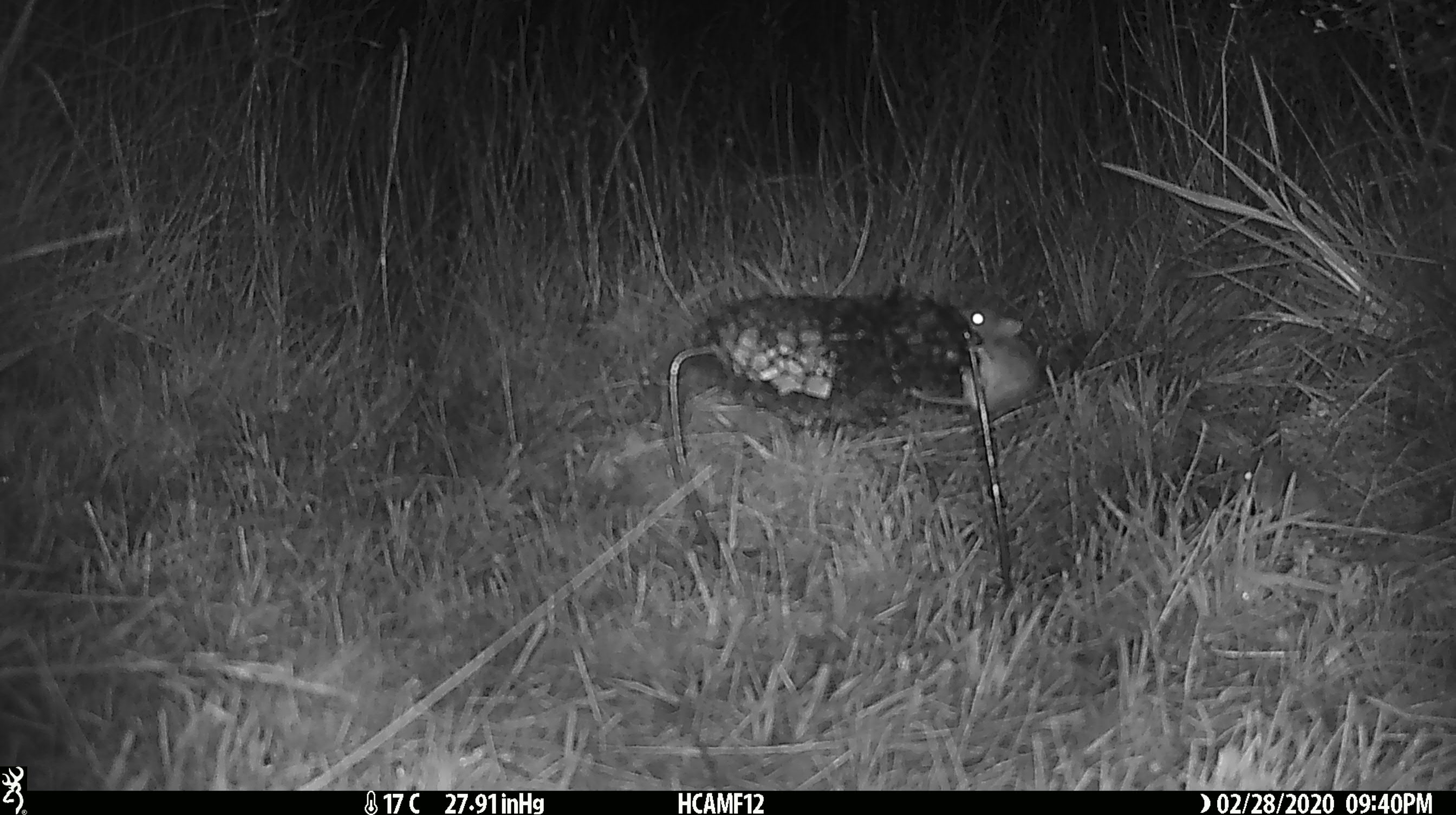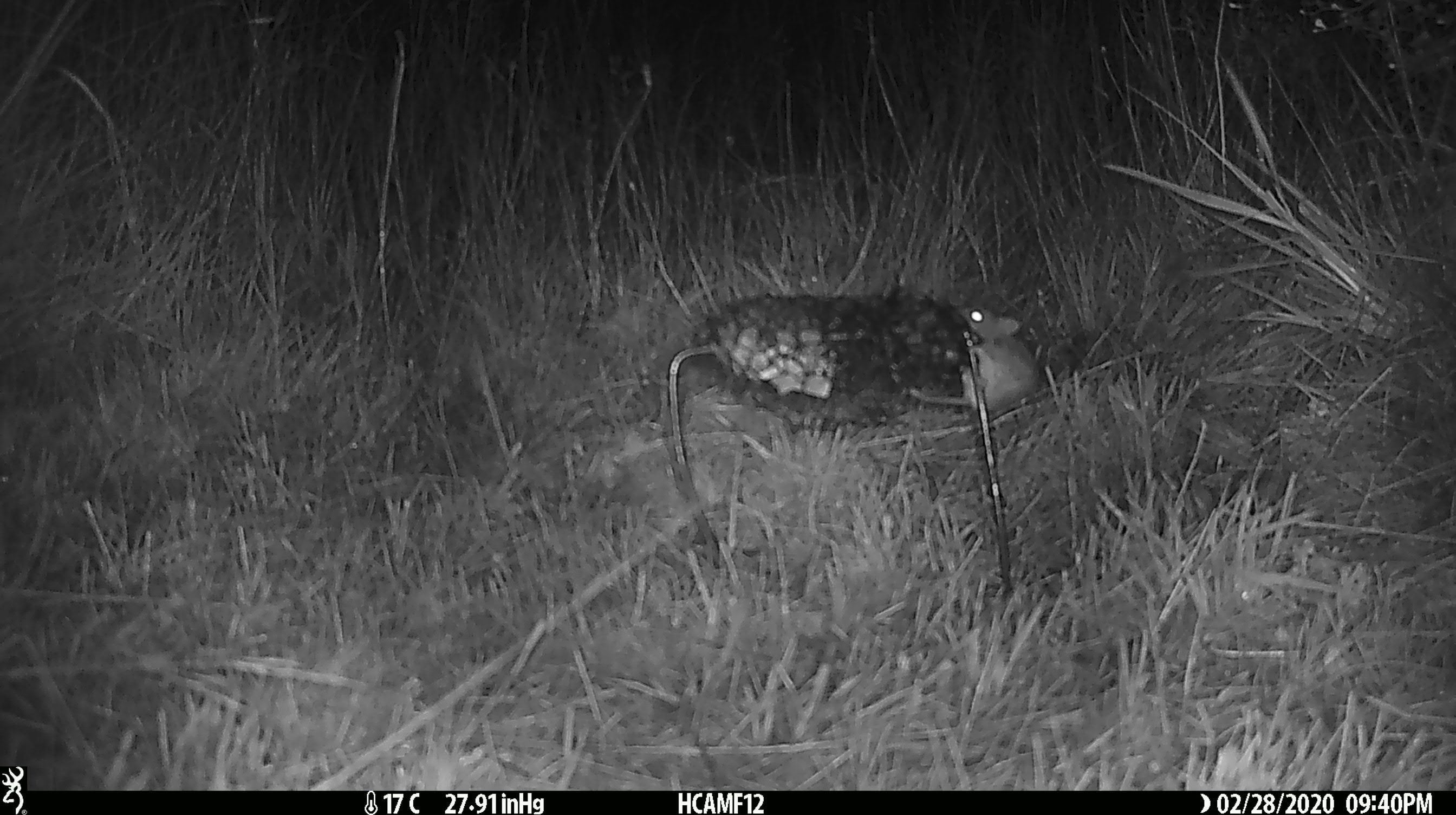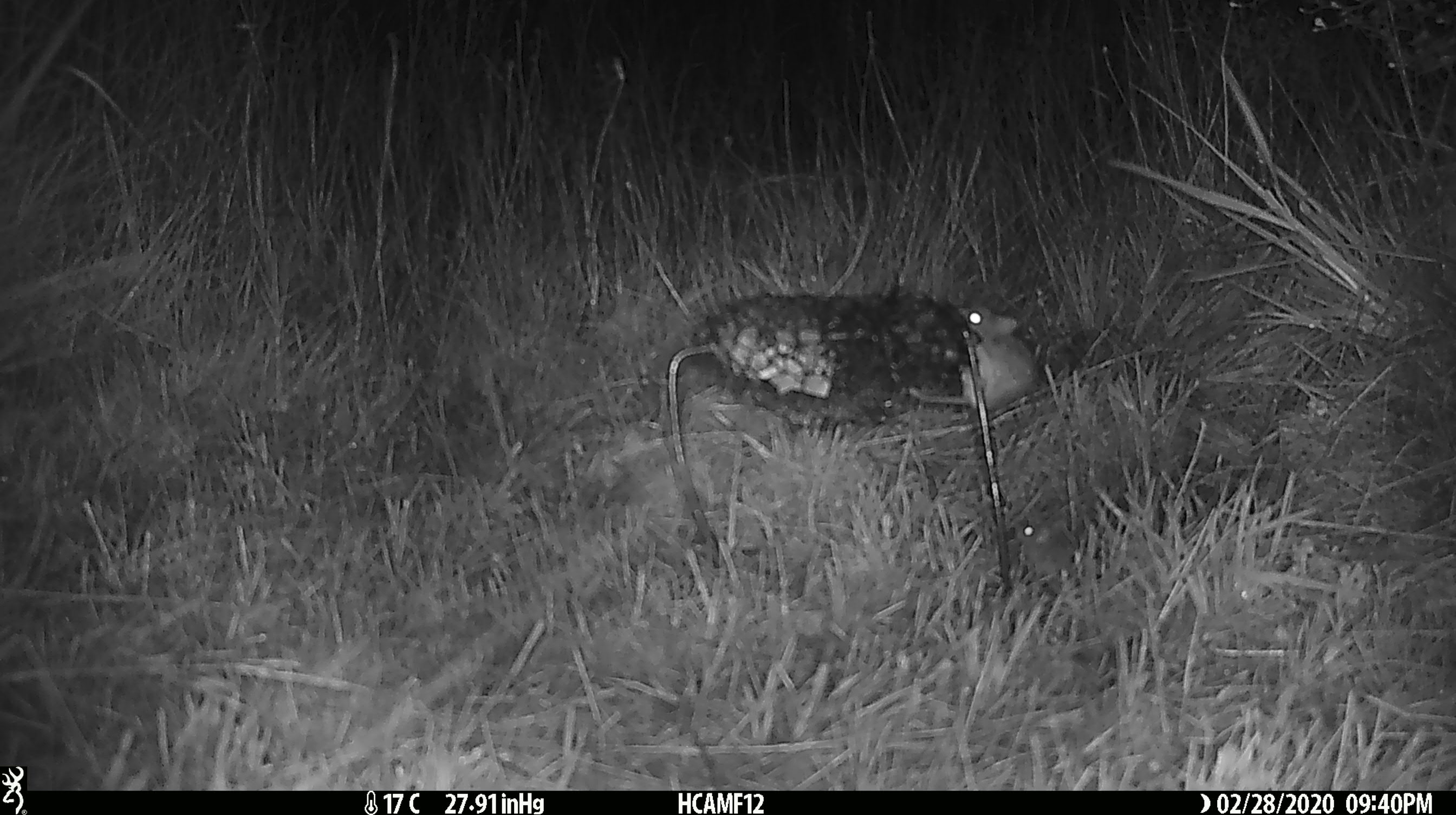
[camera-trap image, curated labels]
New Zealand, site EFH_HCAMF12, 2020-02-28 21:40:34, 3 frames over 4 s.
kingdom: Animalia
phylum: Chordata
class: Mammalia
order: Rodentia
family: Muridae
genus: Mus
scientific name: Mus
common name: mouse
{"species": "mouse (Mus)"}